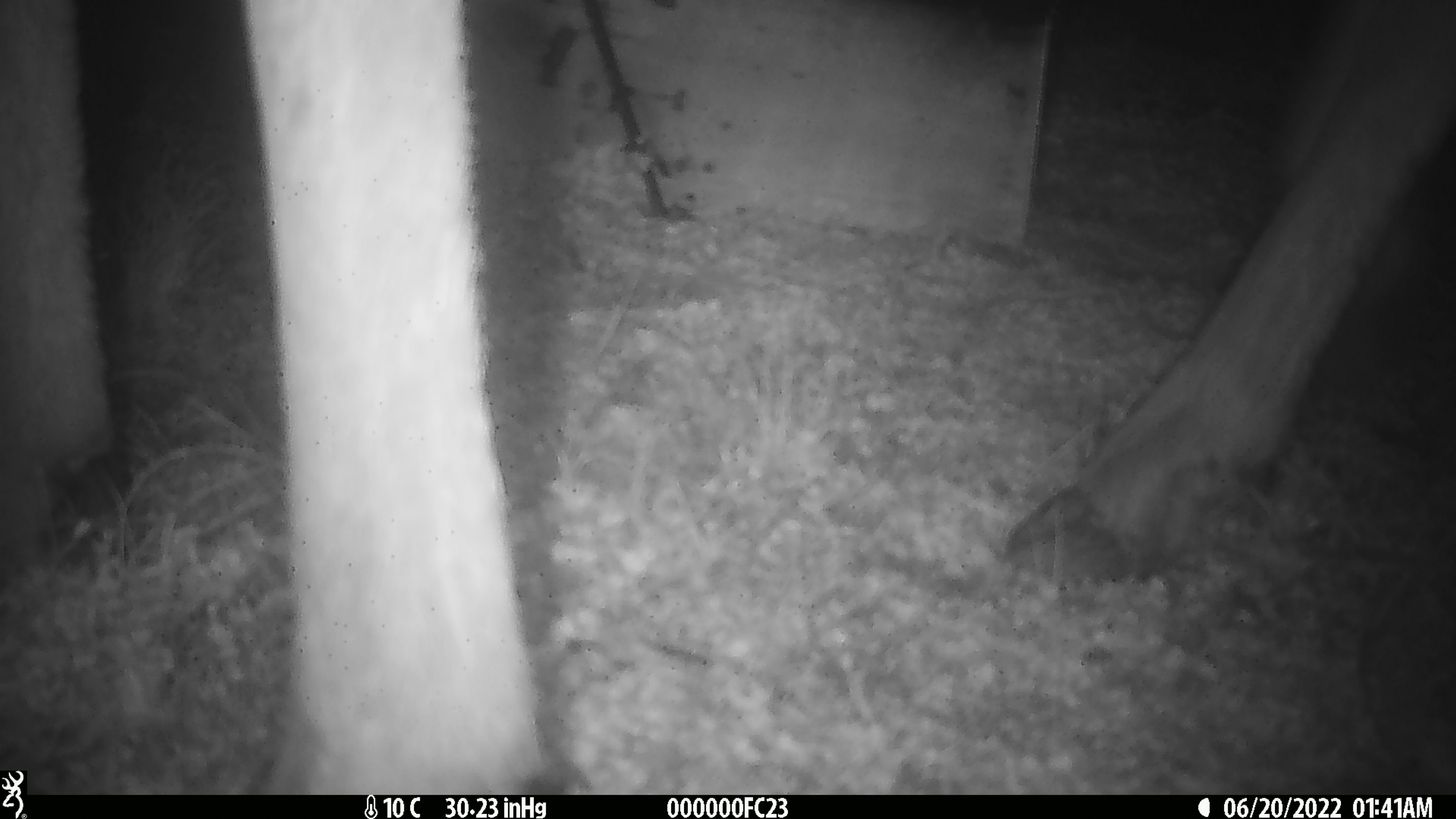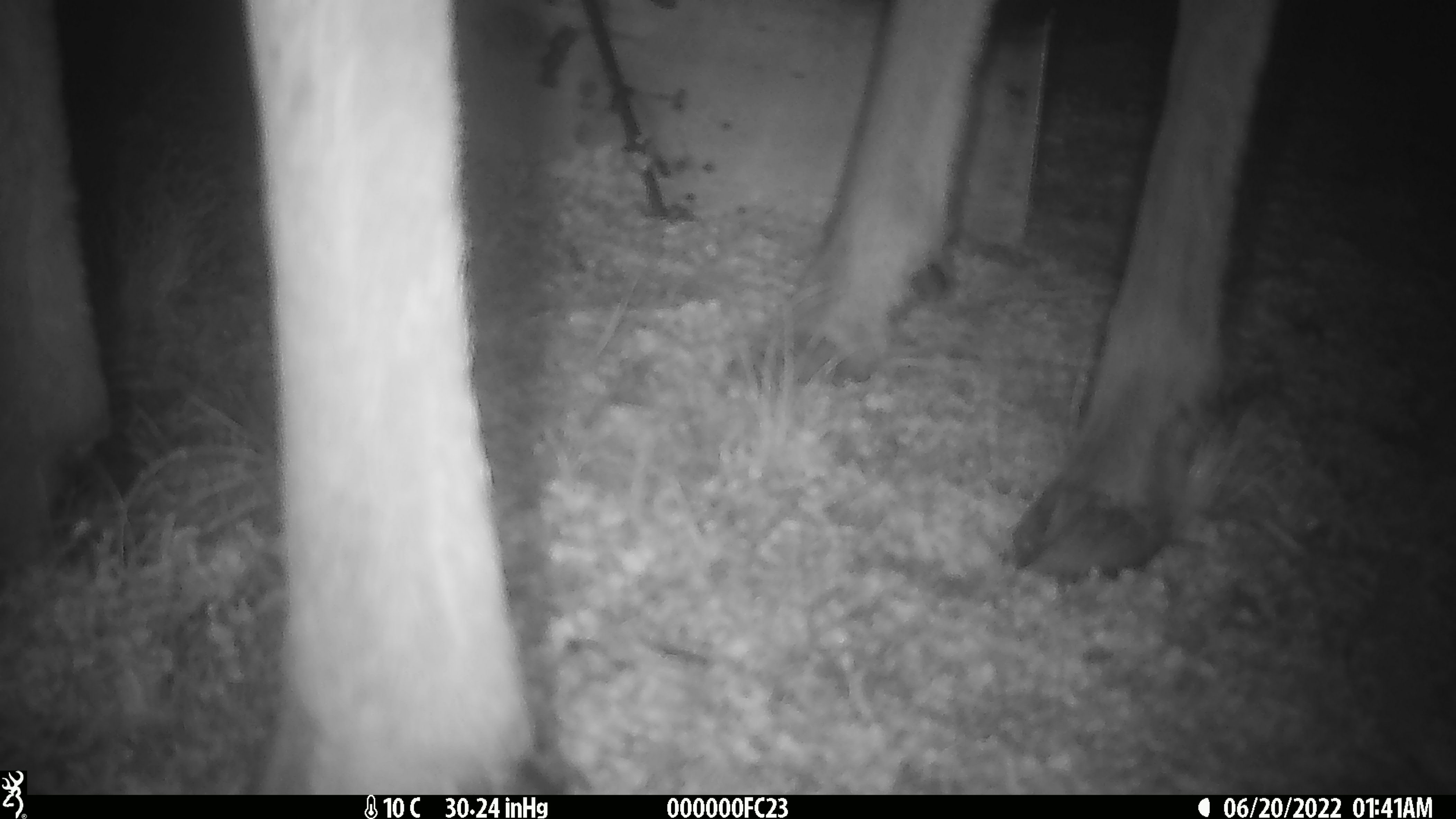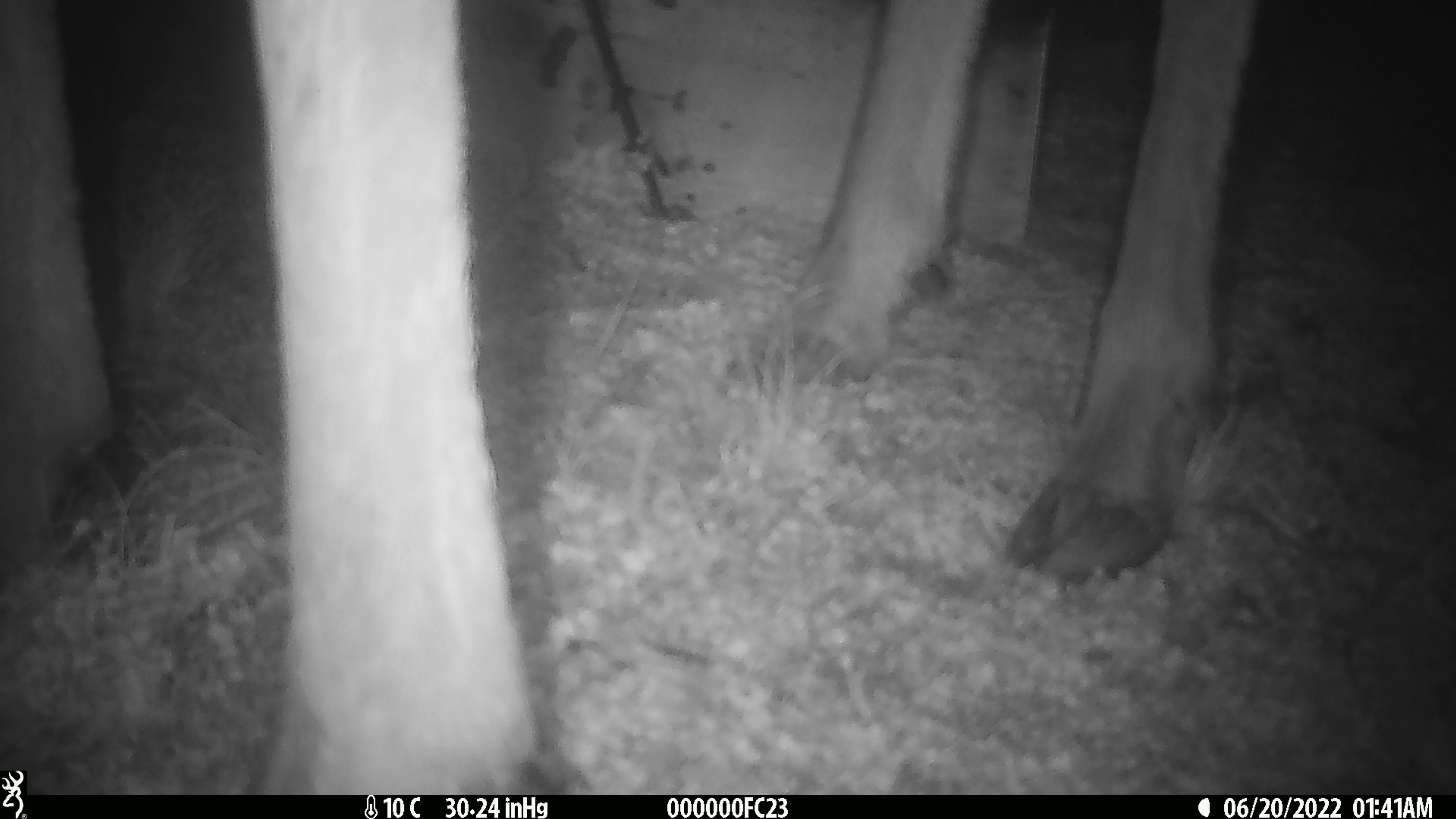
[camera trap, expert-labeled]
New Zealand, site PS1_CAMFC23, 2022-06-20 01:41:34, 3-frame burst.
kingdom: Animalia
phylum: Chordata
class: Mammalia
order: Artiodactyla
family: Cervidae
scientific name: Cervidae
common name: deer